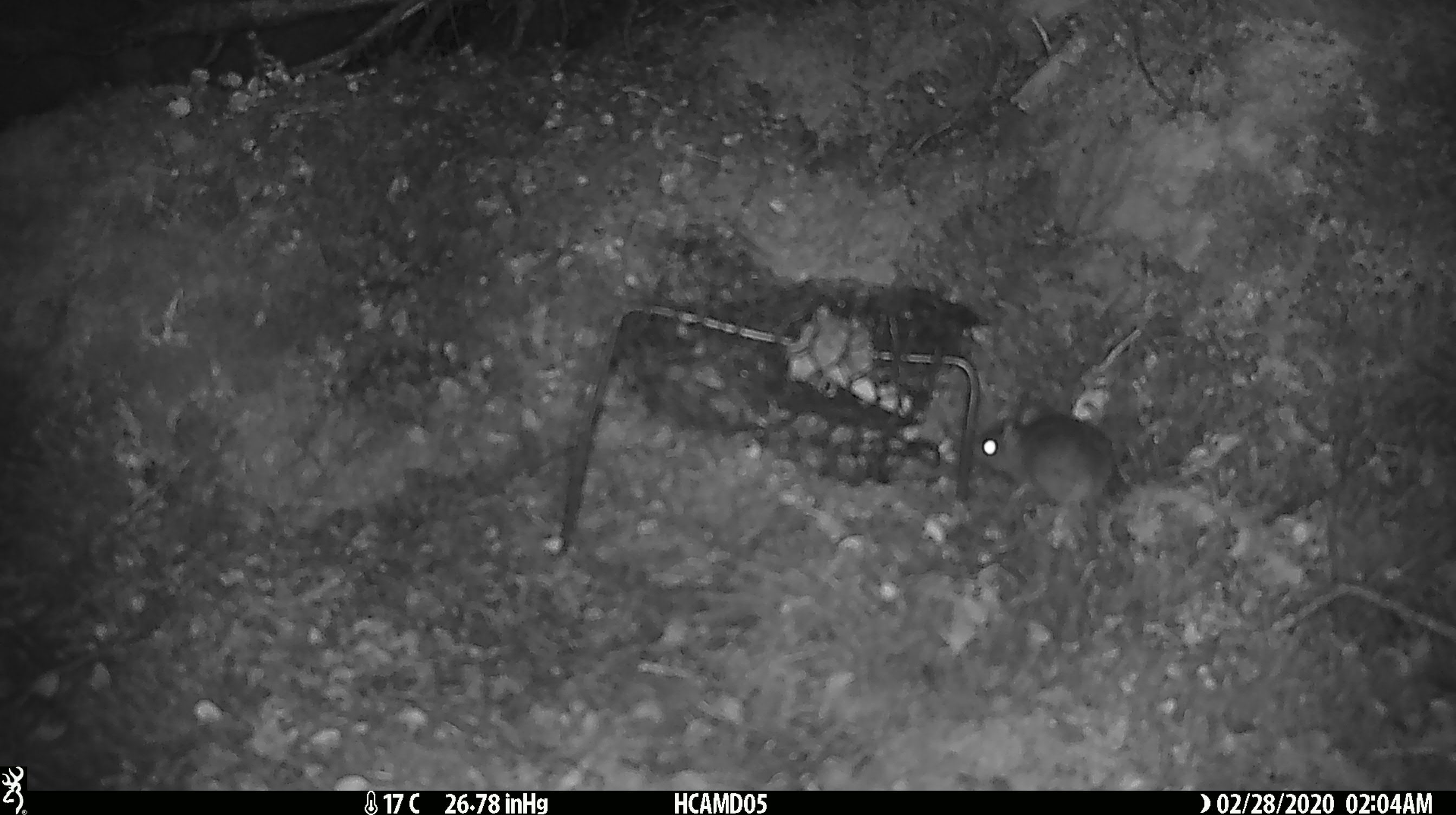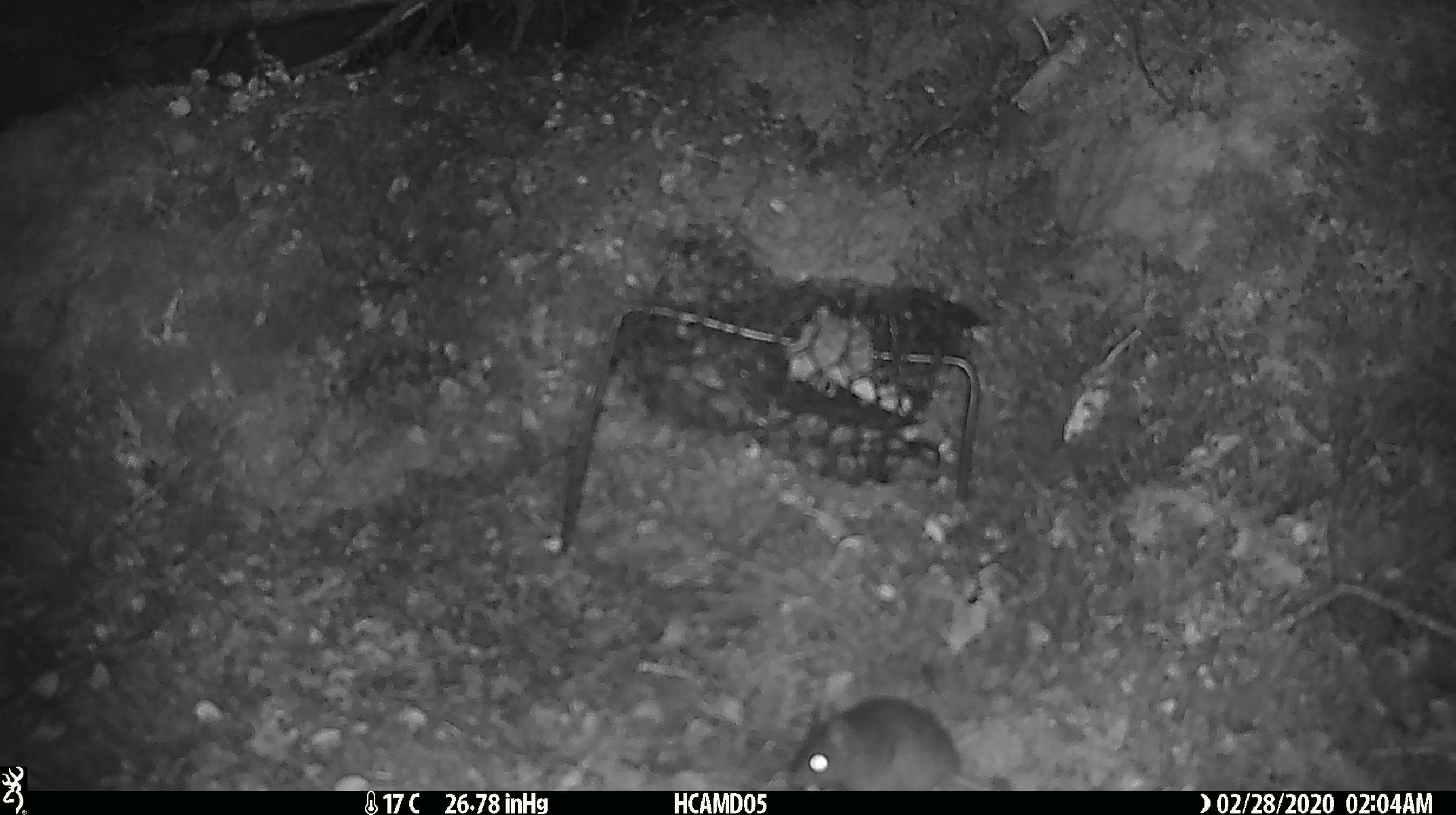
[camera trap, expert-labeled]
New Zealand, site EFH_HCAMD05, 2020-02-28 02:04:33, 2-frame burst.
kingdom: Animalia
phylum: Chordata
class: Mammalia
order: Rodentia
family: Muridae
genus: Mus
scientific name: Mus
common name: mouse